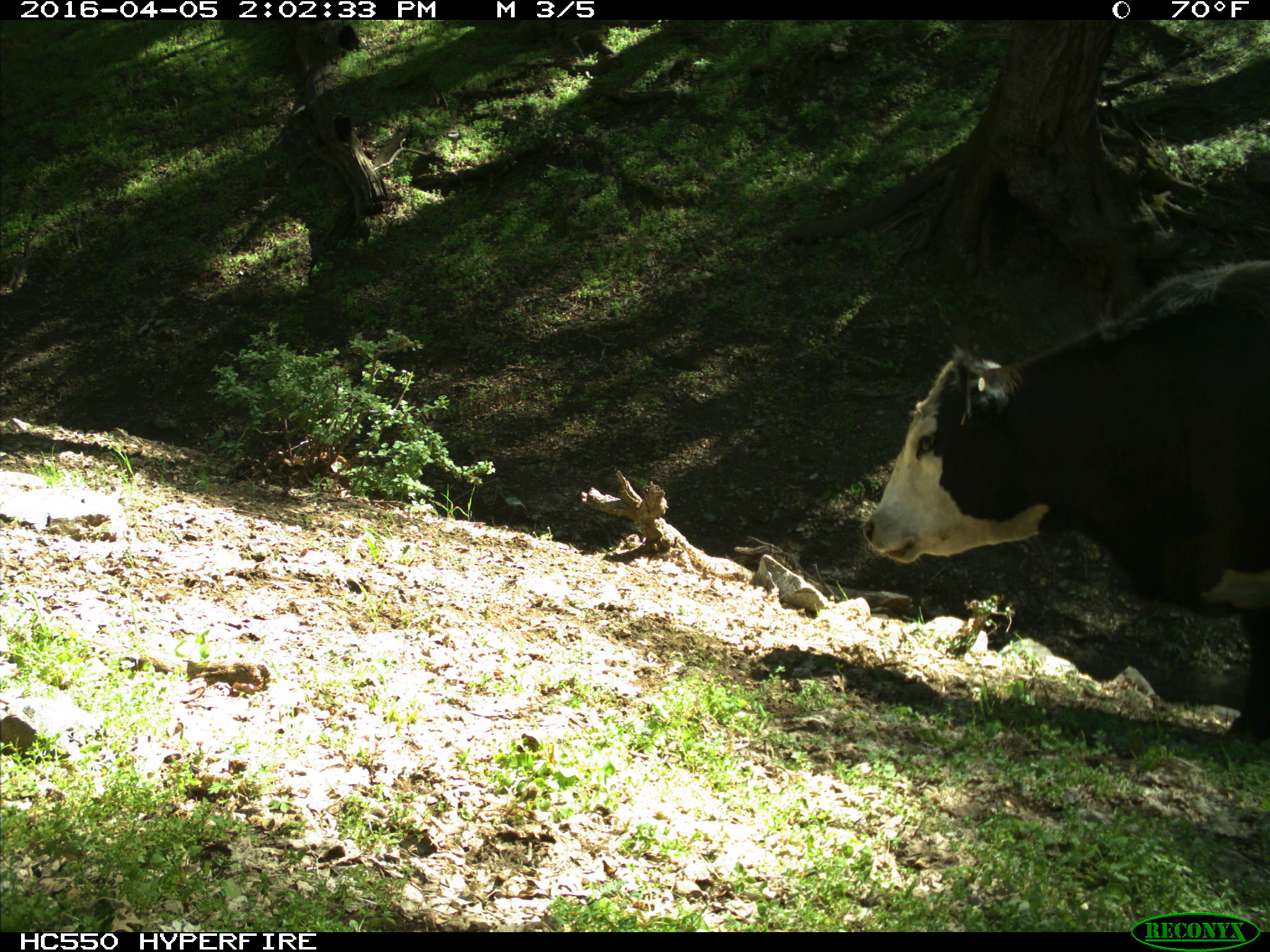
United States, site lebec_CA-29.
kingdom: Animalia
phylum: Chordata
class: Mammalia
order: Artiodactyla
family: Bovidae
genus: Bos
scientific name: Bos taurus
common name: domestic cow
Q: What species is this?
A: Bos taurus (domestic cow).